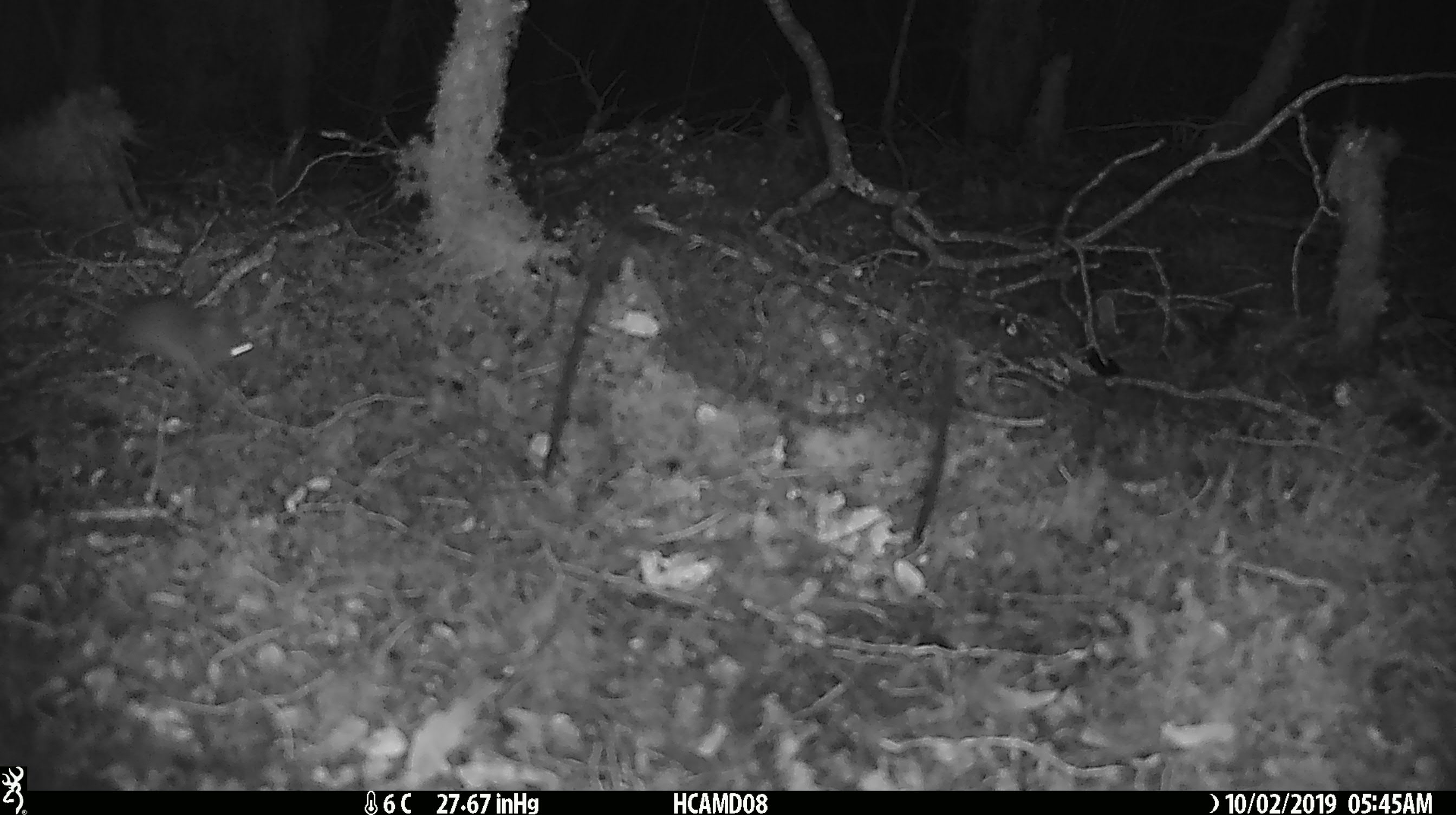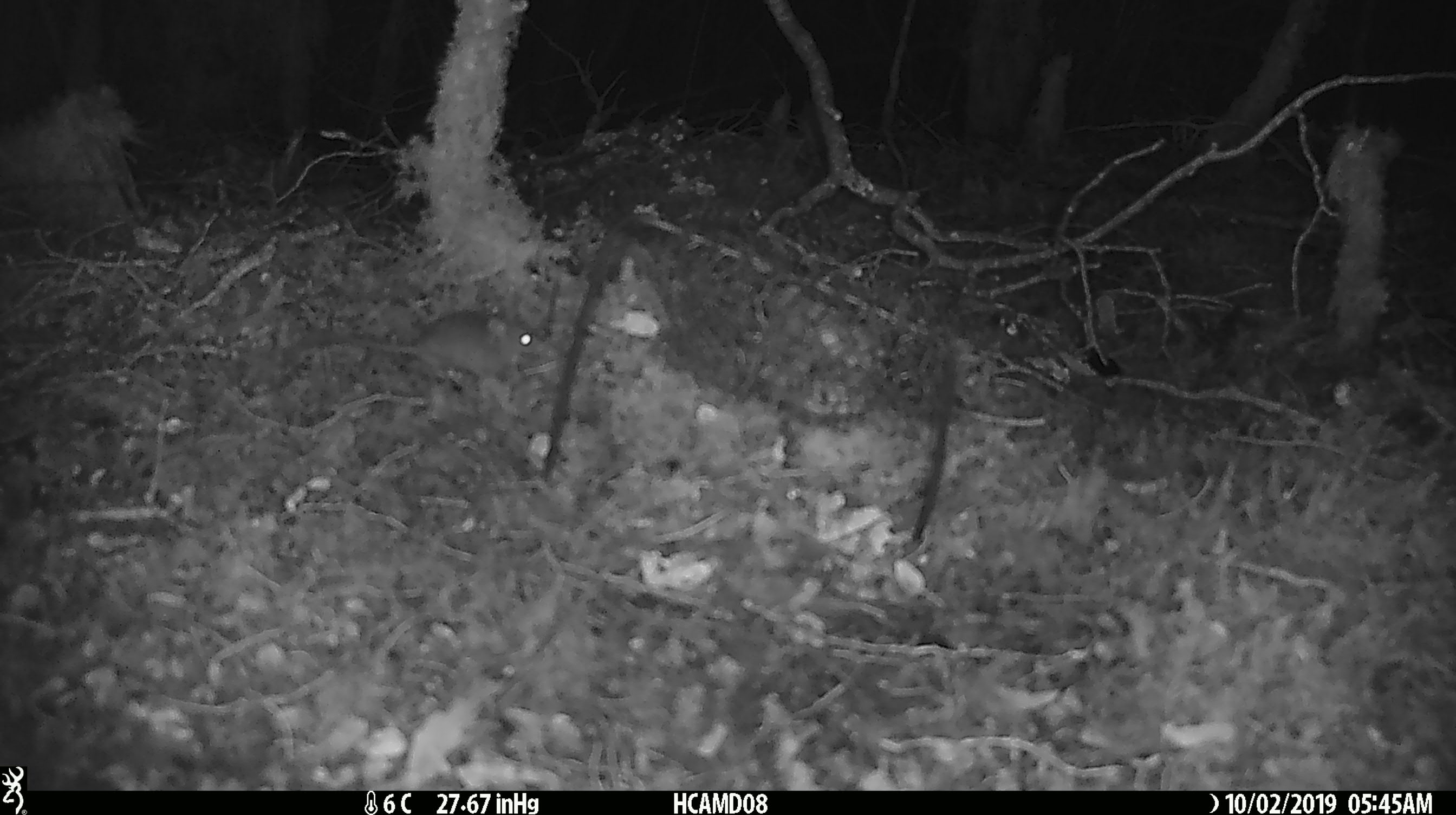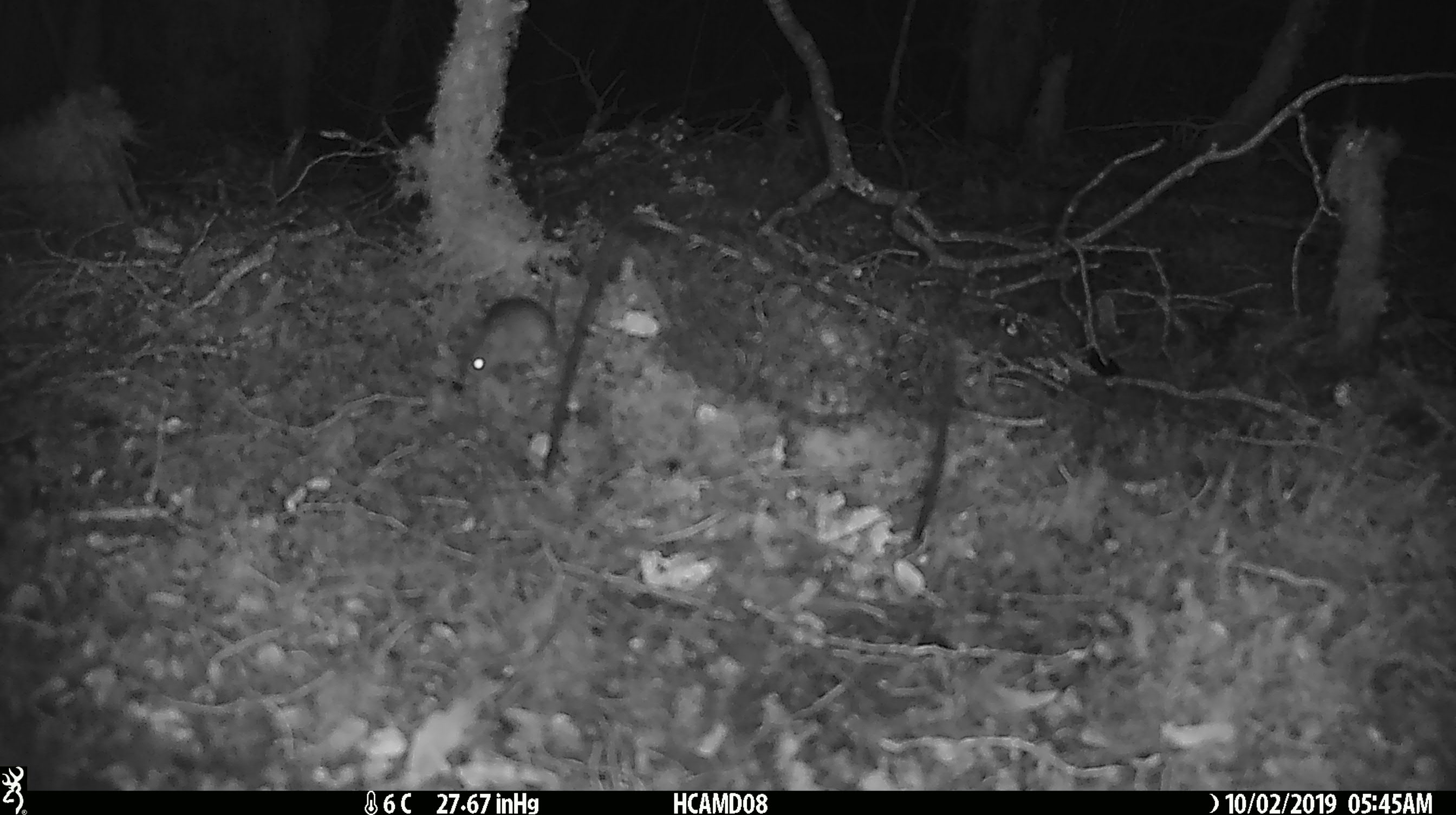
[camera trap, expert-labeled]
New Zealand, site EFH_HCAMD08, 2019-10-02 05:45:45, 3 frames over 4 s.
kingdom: Animalia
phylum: Chordata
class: Mammalia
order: Rodentia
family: Muridae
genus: Mus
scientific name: Mus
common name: mouse